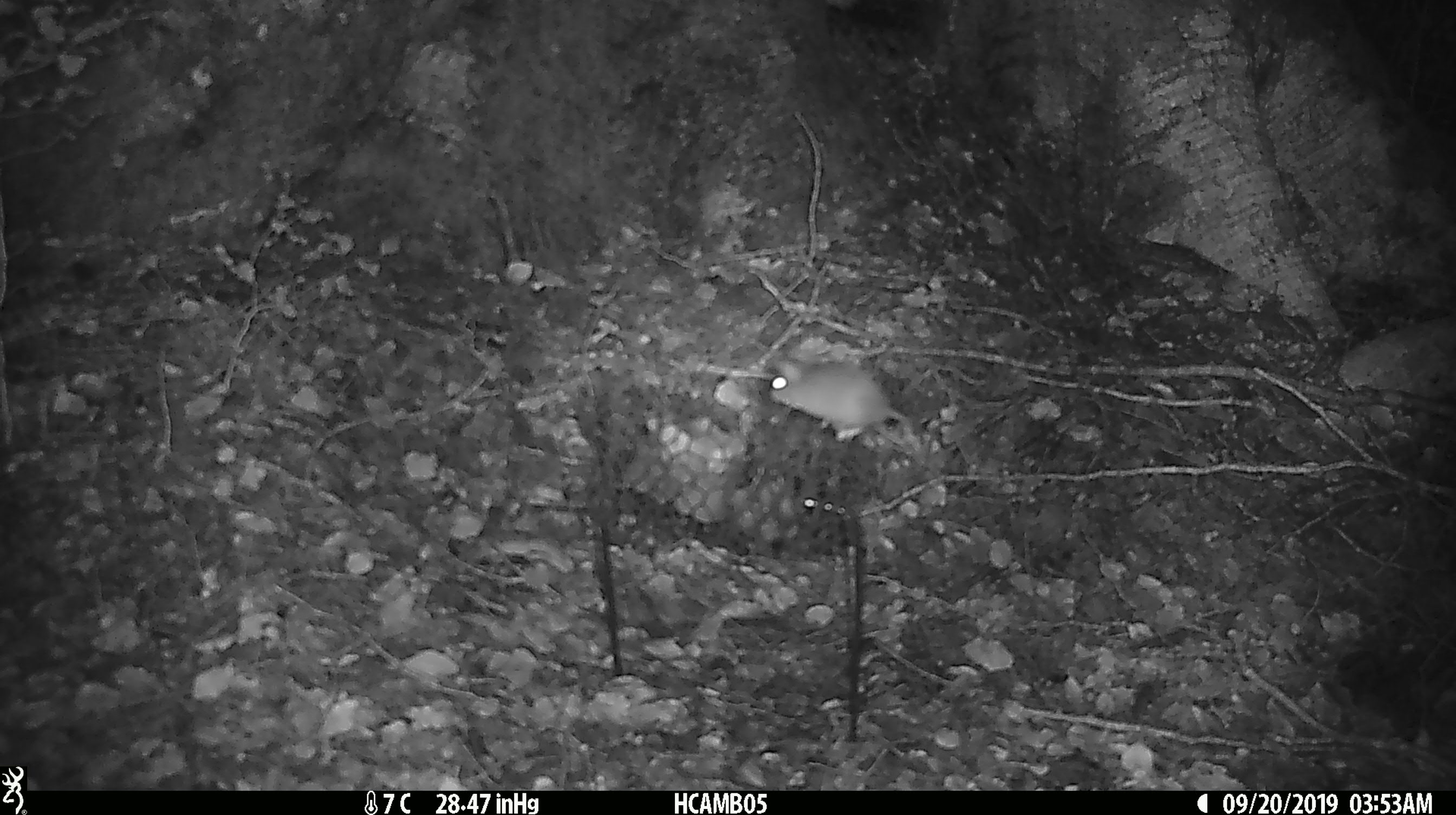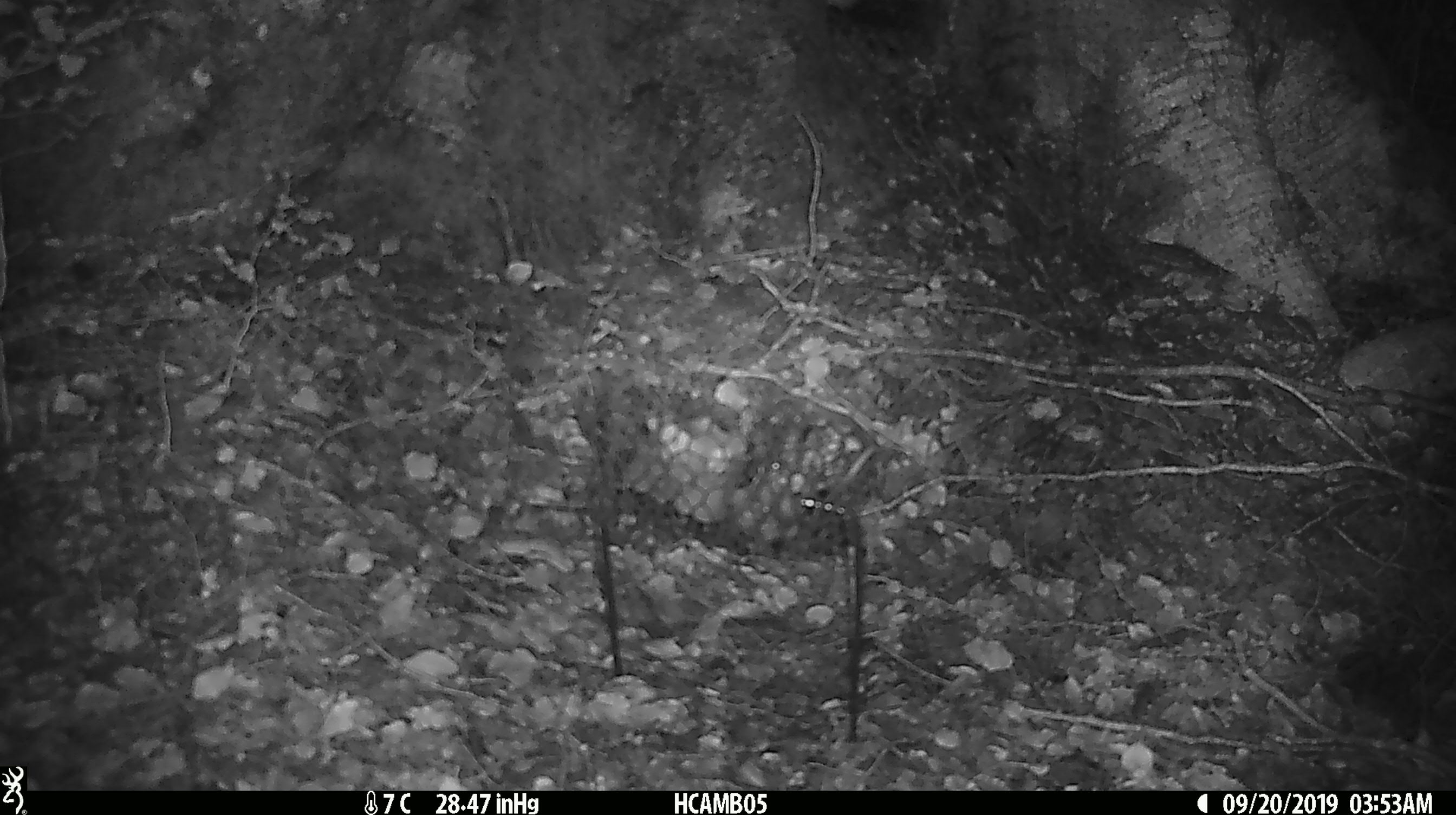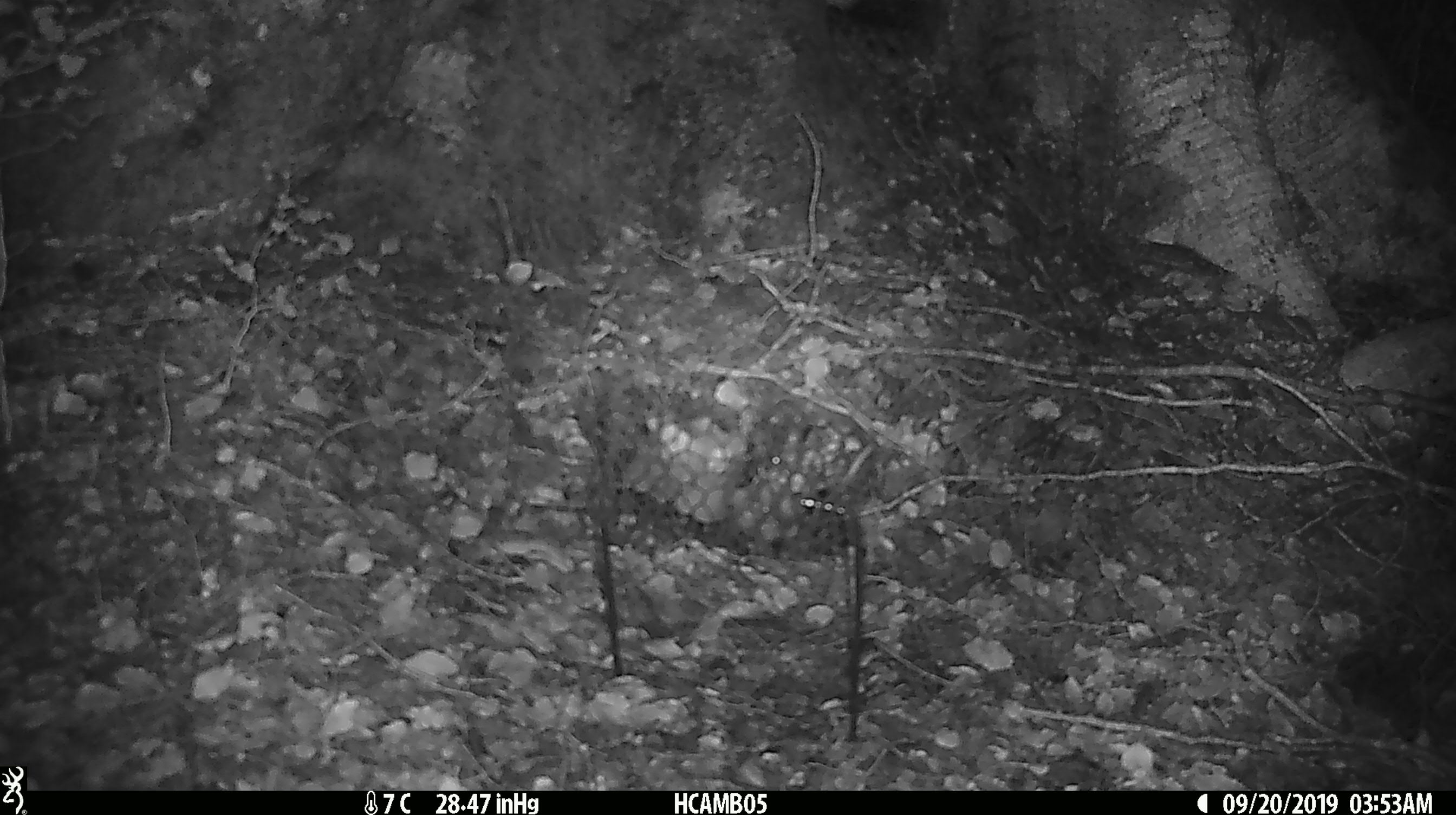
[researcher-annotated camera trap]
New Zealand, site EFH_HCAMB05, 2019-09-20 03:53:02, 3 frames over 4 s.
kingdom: Animalia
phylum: Chordata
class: Mammalia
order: Rodentia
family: Muridae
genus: Mus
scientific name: Mus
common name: mouse